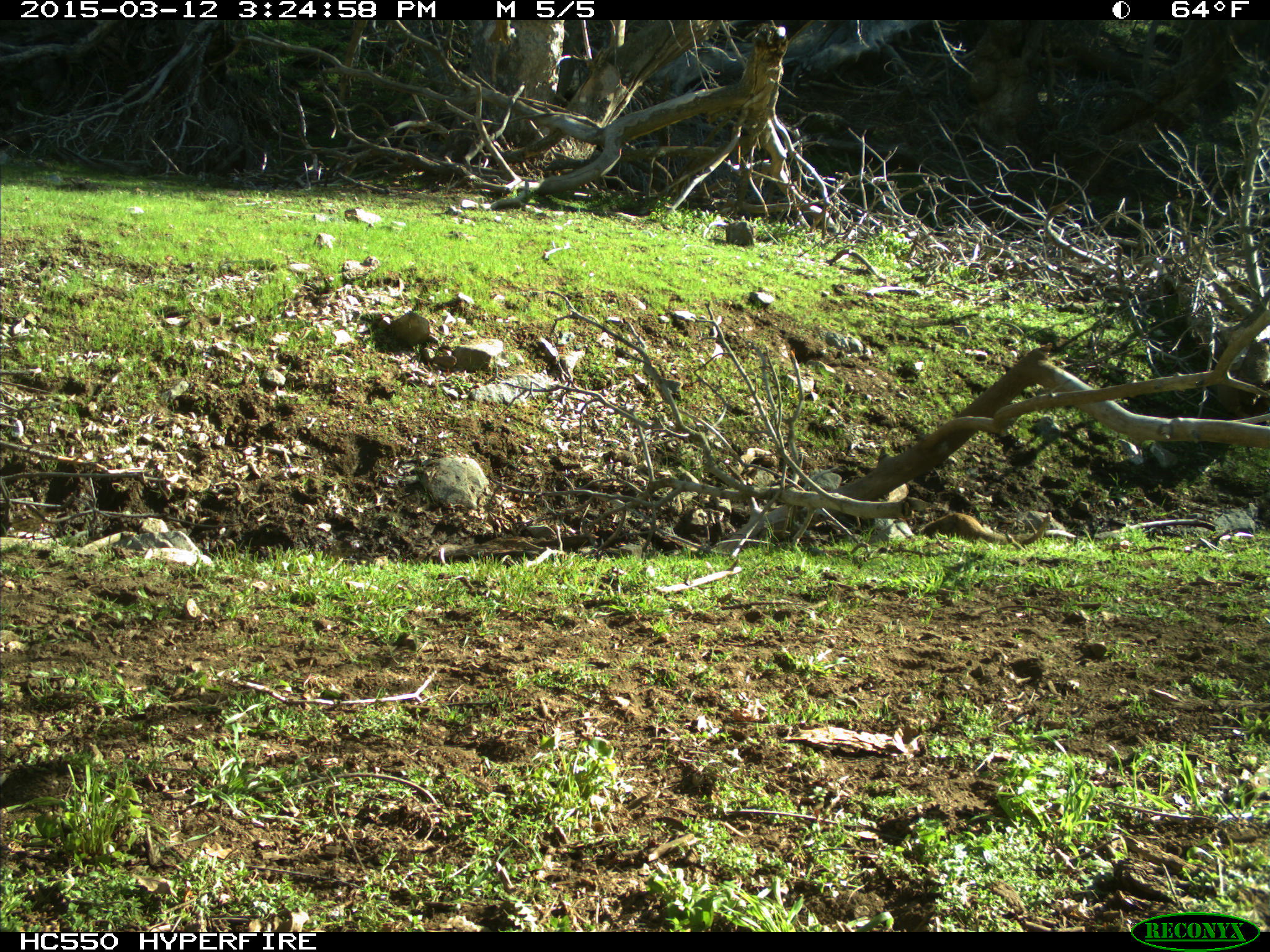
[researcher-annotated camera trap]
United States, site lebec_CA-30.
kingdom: Animalia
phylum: Chordata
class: Mammalia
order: Rodentia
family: Sciuridae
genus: Otospermophilus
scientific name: Otospermophilus beecheyi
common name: california ground squirrel